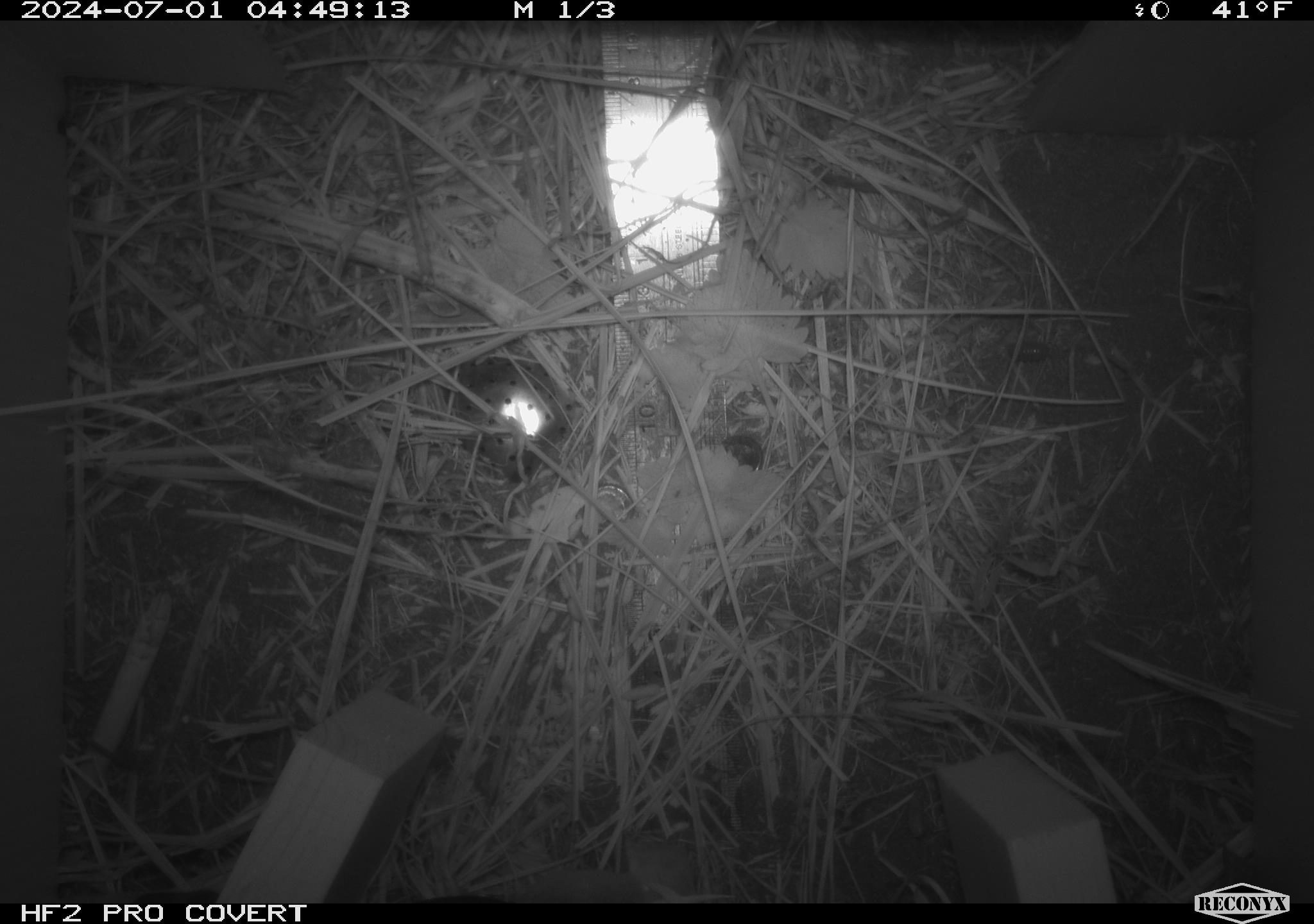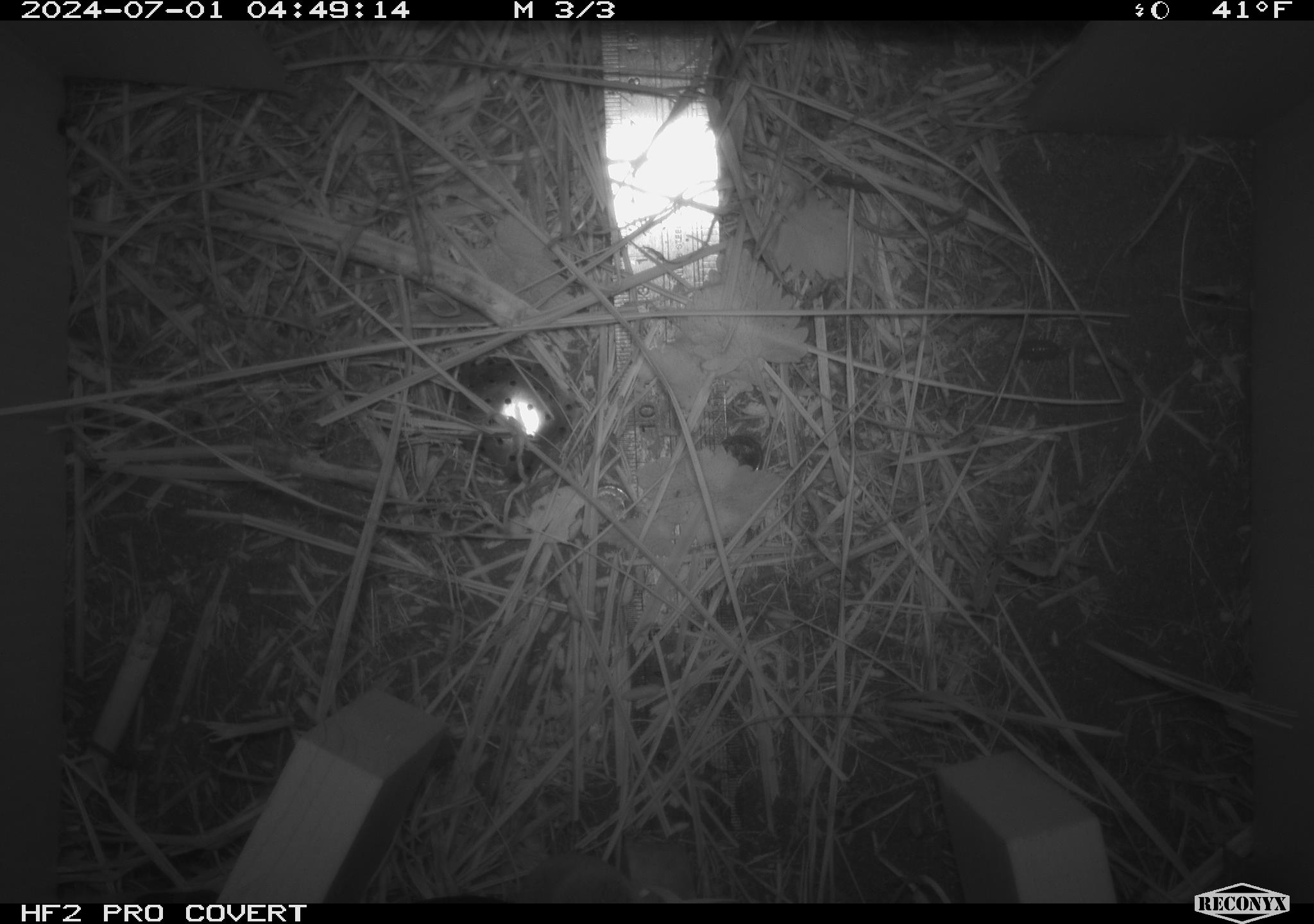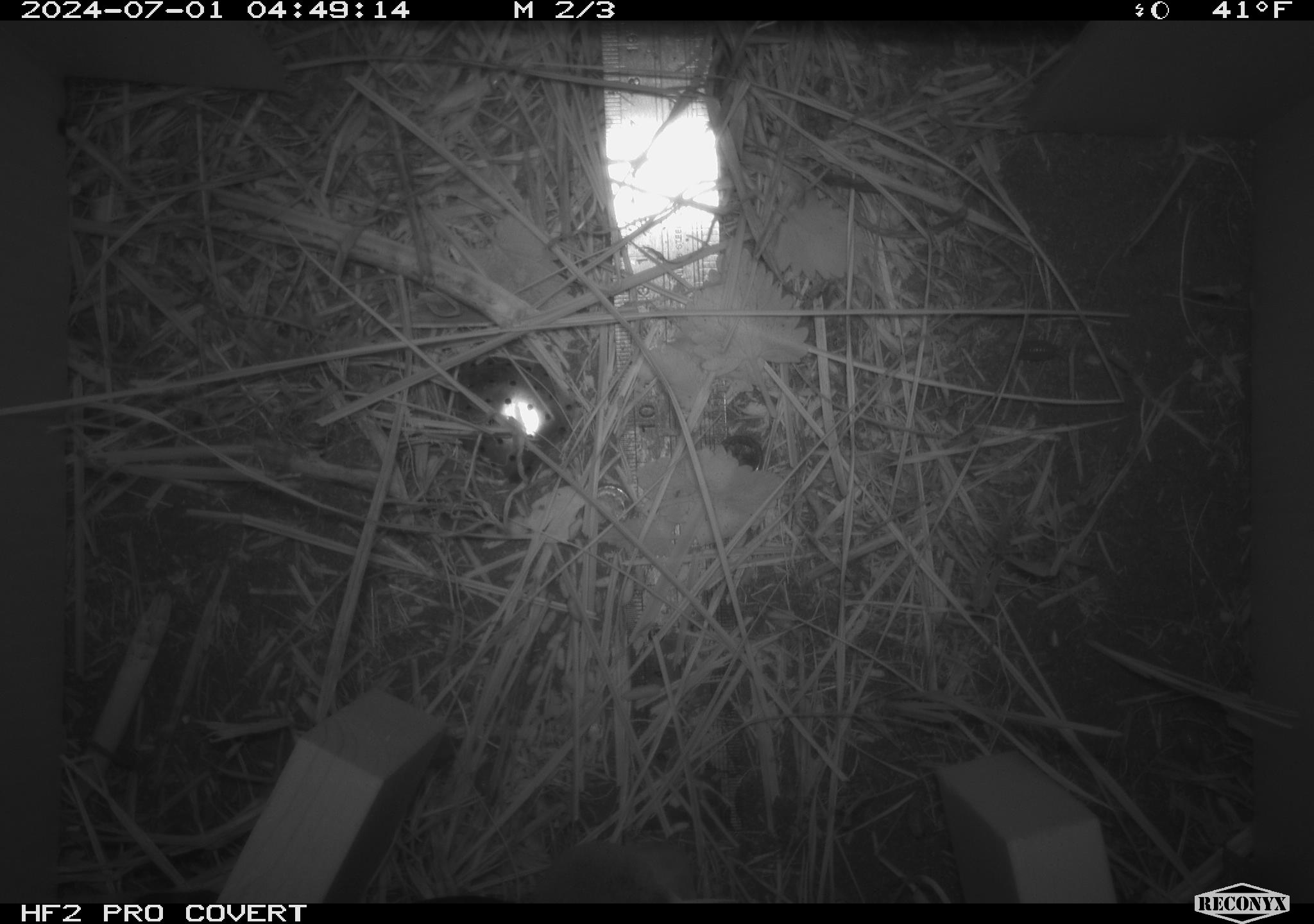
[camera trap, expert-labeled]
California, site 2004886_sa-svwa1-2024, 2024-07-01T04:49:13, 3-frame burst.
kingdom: Animalia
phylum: Chordata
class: Mammalia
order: Eulipotyphla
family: Soricidae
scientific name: Soricidae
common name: shrews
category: soricidae family